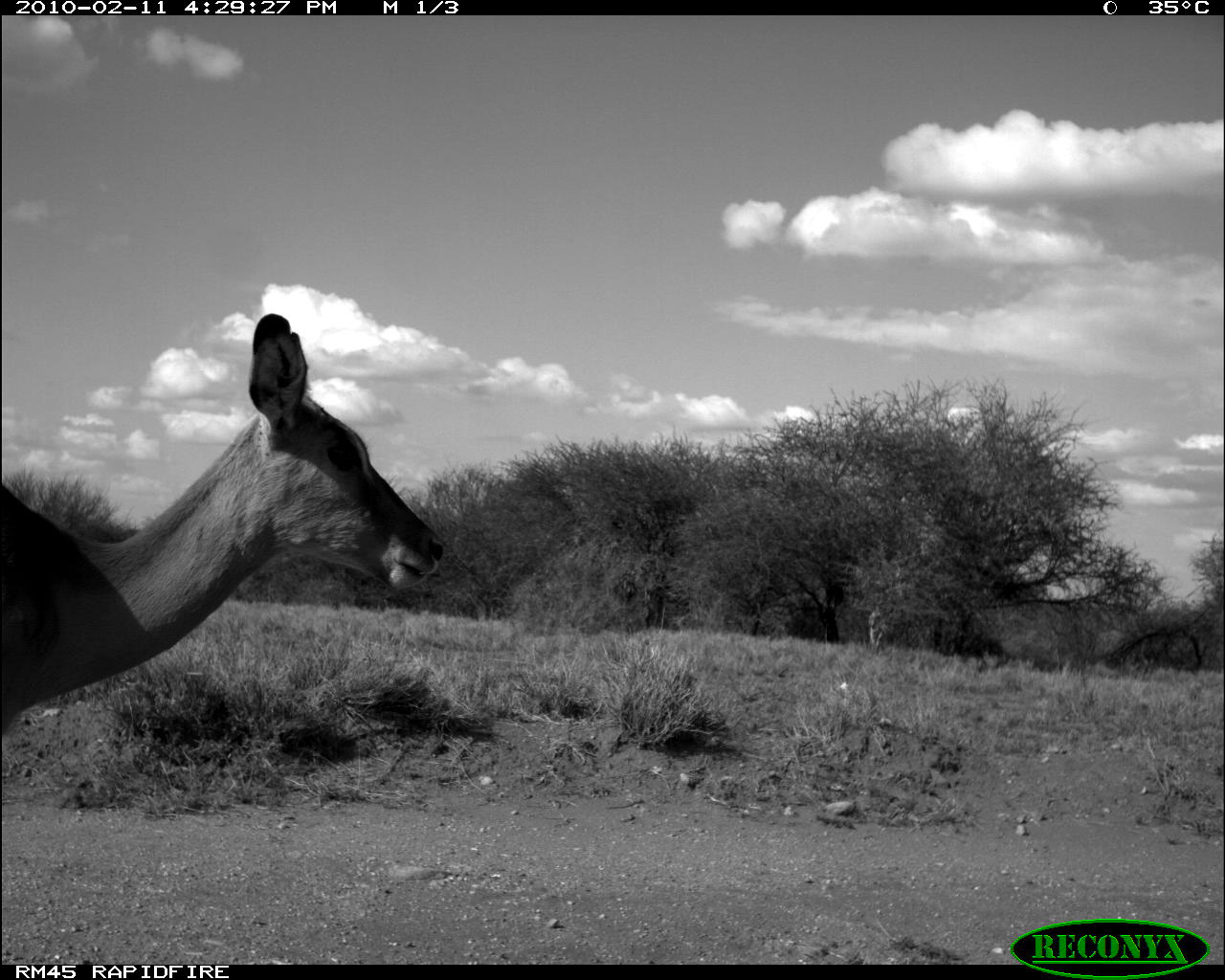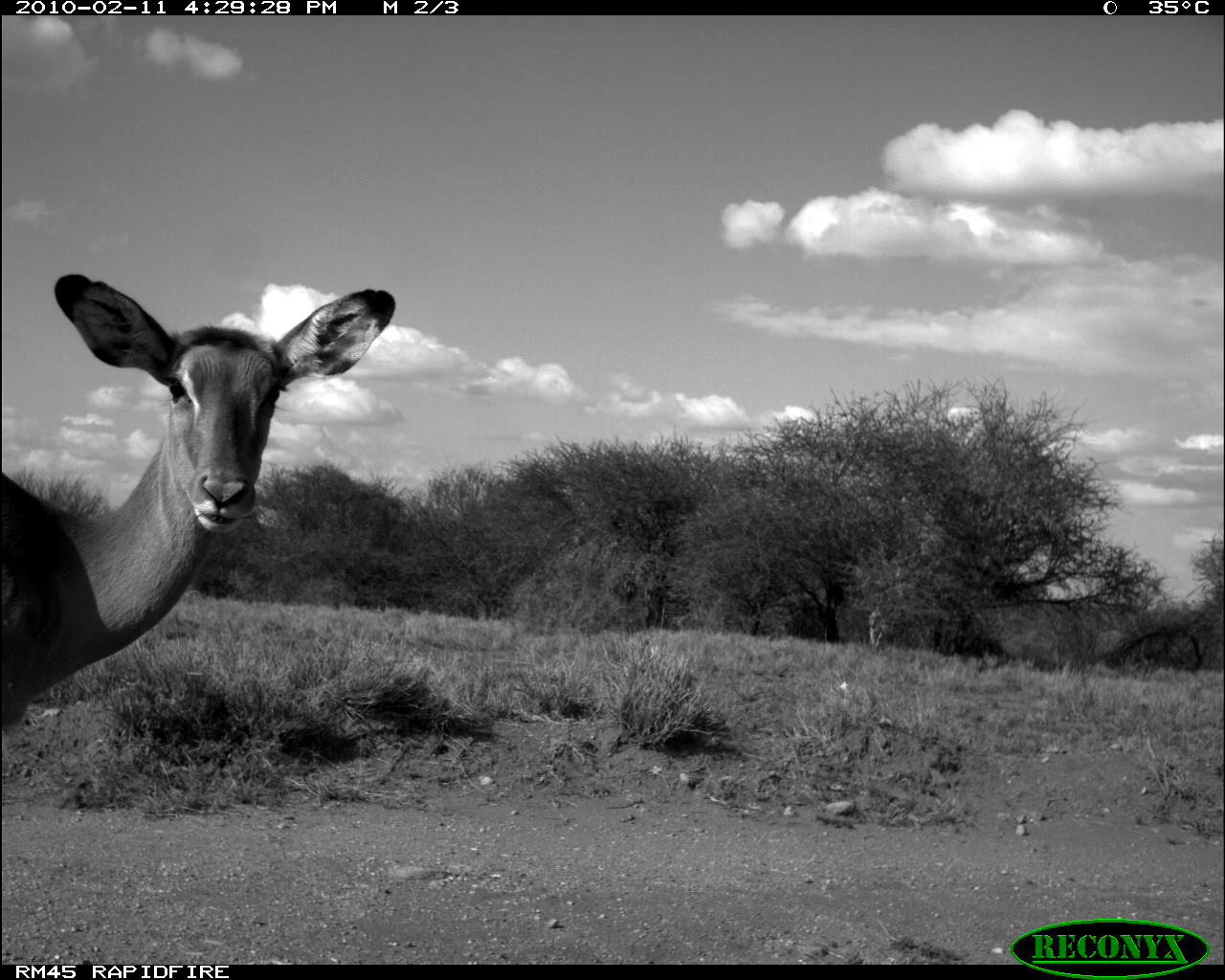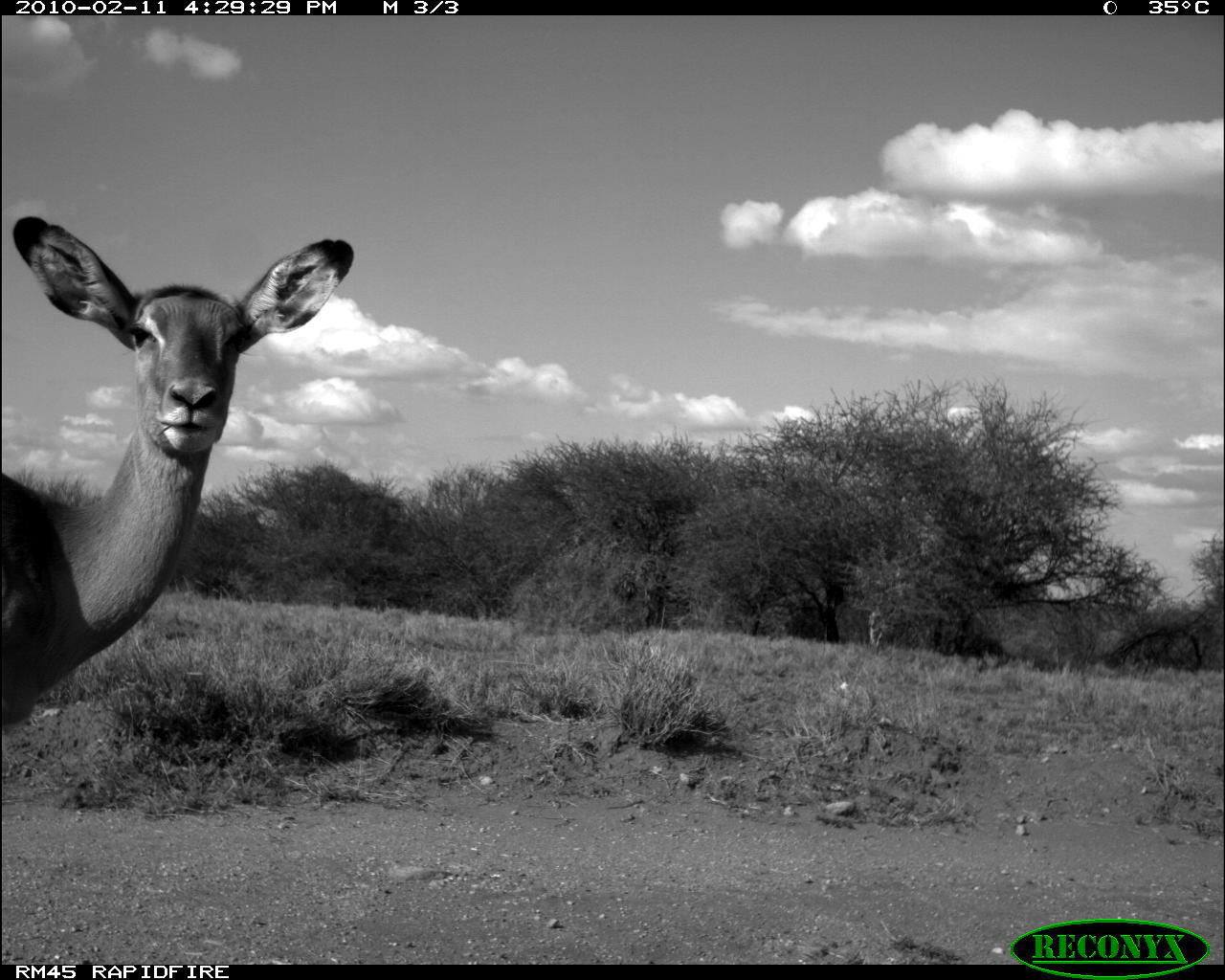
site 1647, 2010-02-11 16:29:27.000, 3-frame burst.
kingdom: Animalia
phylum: Chordata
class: Mammalia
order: Artiodactyla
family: Bovidae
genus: Aepyceros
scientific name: Aepyceros melampus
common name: impala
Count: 1.